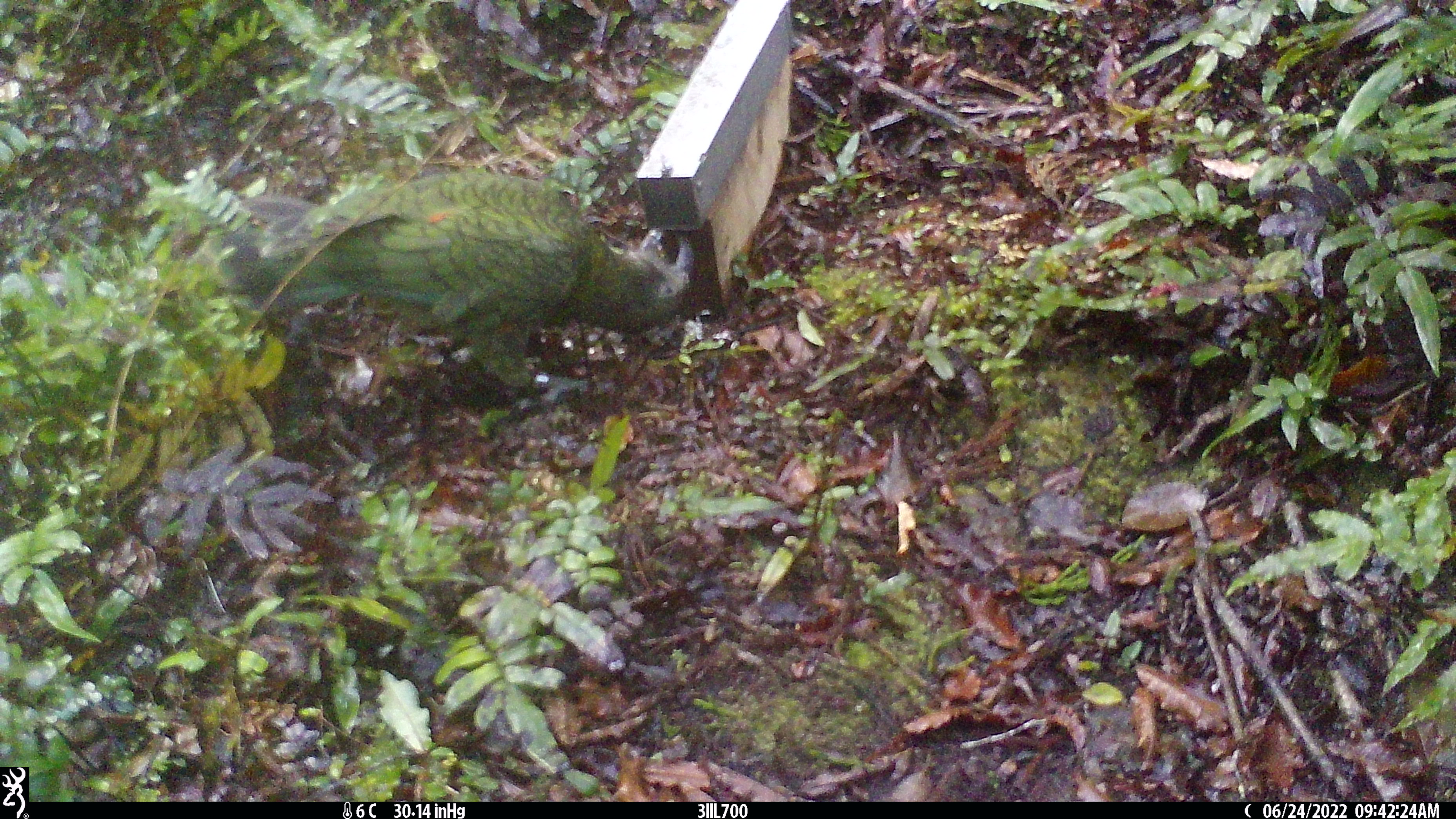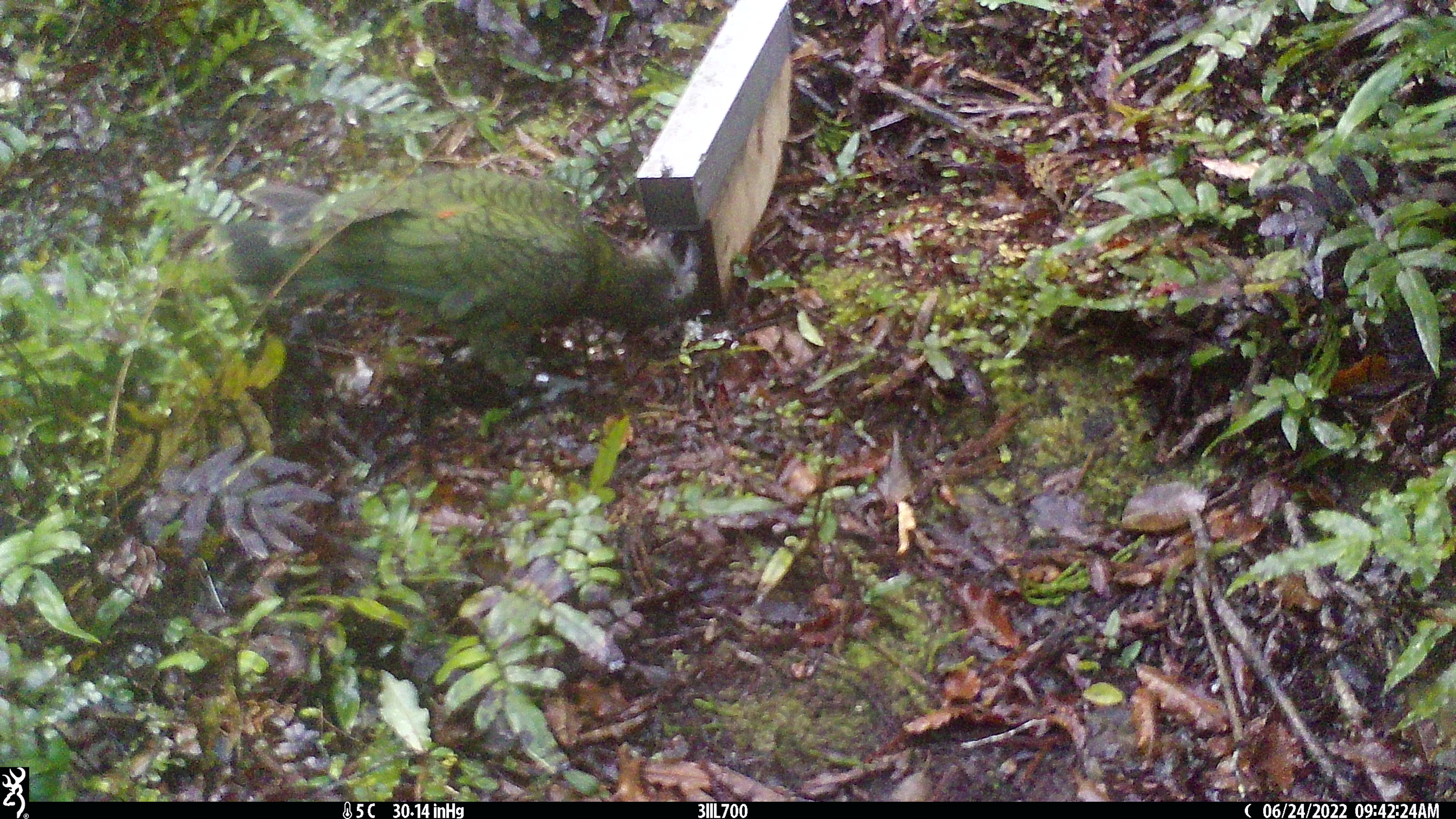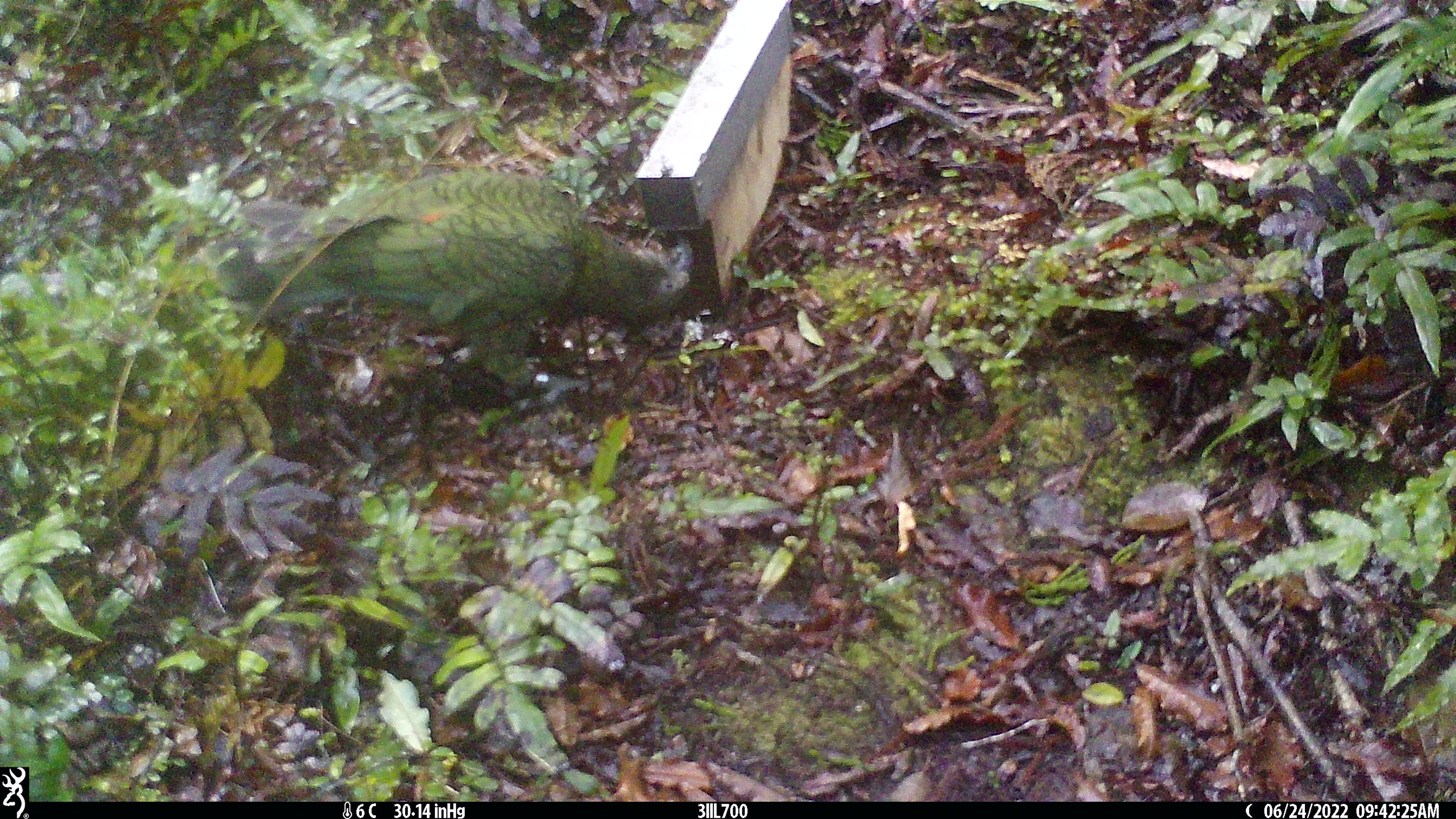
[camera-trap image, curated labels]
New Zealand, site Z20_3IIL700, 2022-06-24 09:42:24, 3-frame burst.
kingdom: Animalia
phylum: Chordata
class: Aves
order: Psittaciformes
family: Strigopidae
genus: Nestor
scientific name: Nestor notabilis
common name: kea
Kea (Nestor notabilis).